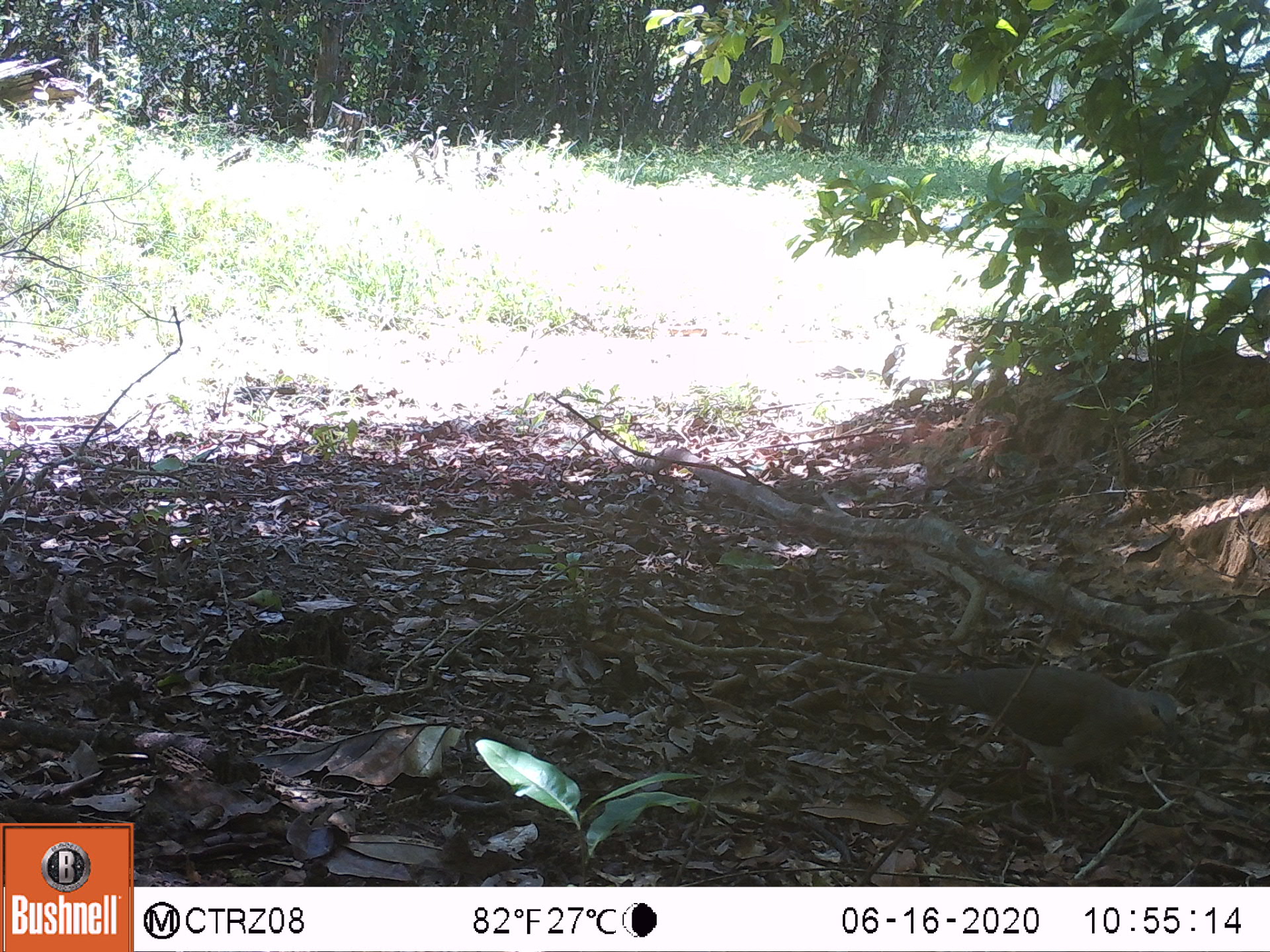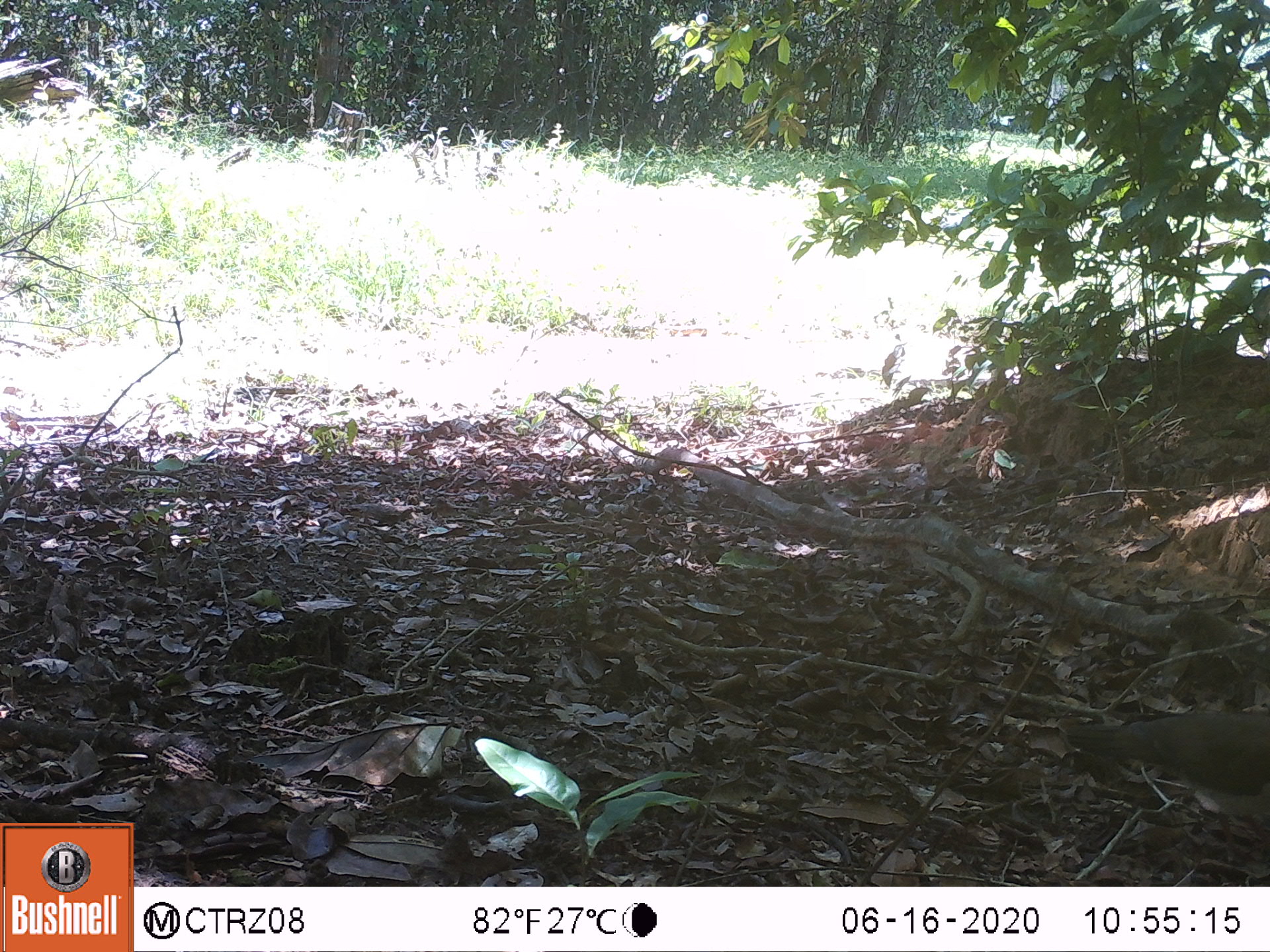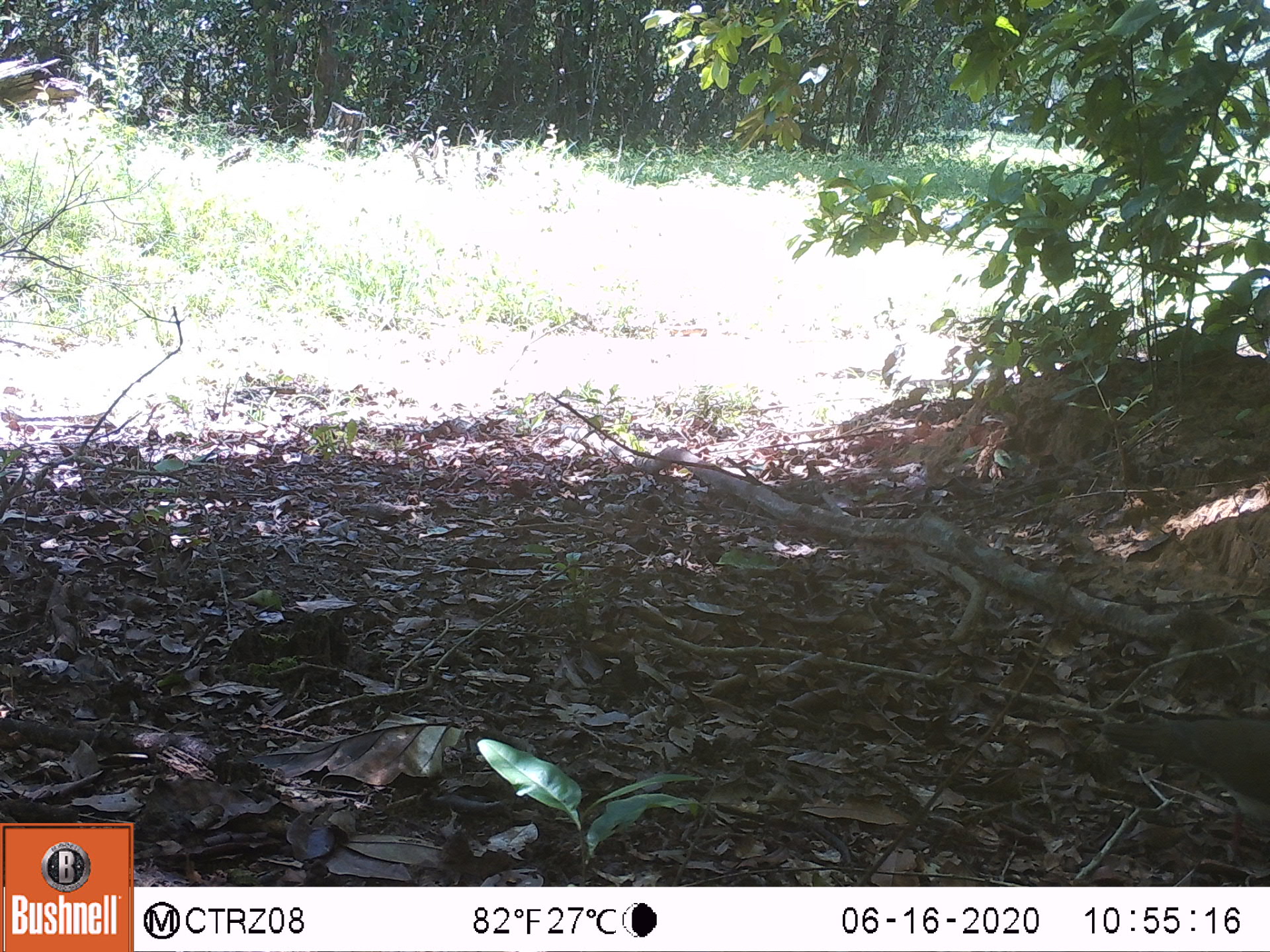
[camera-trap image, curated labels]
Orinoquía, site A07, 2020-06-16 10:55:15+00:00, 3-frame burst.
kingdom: Animalia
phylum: Chordata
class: Aves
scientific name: Aves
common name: bird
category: unknown bird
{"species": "unknown bird (bird) (Aves)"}